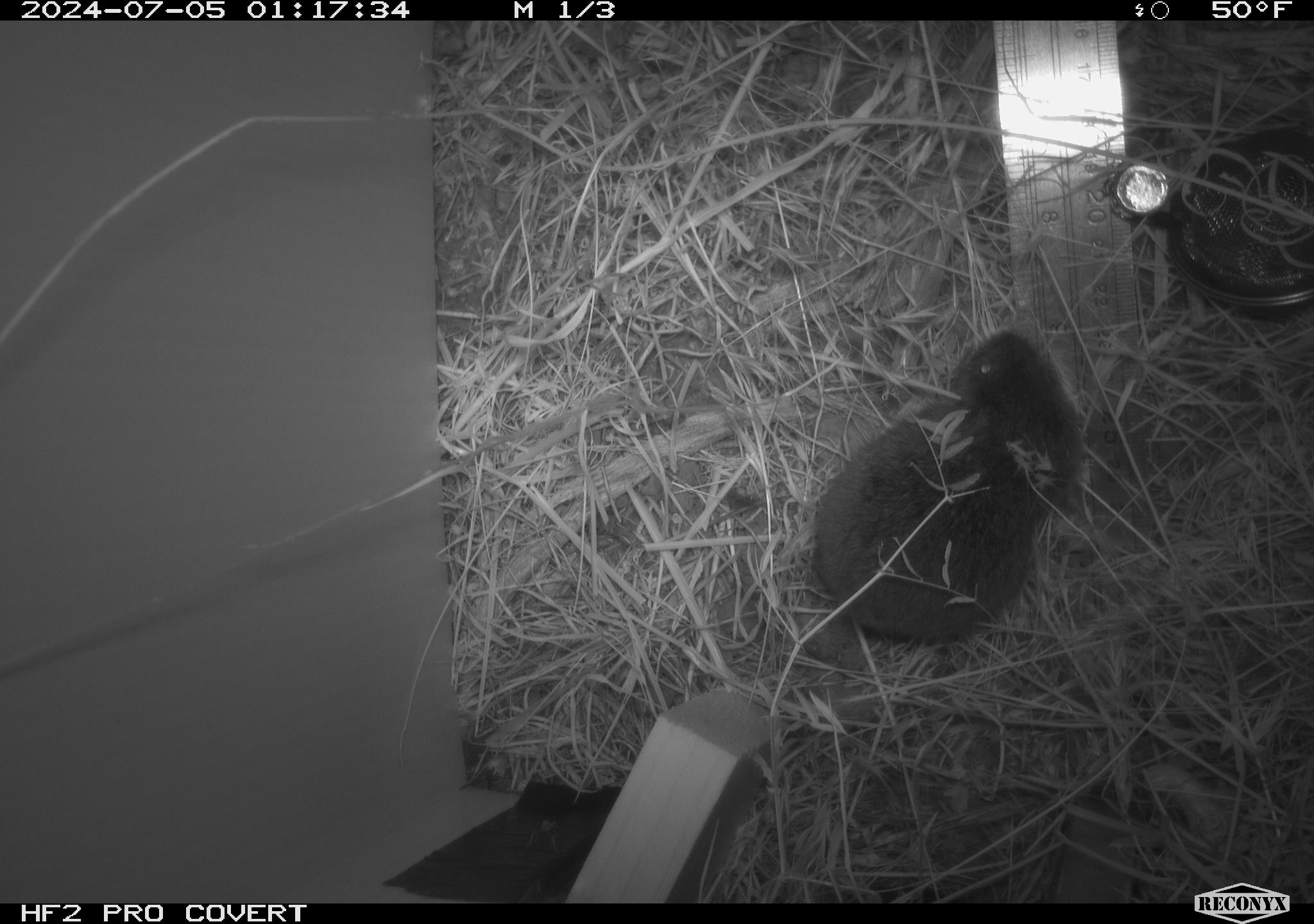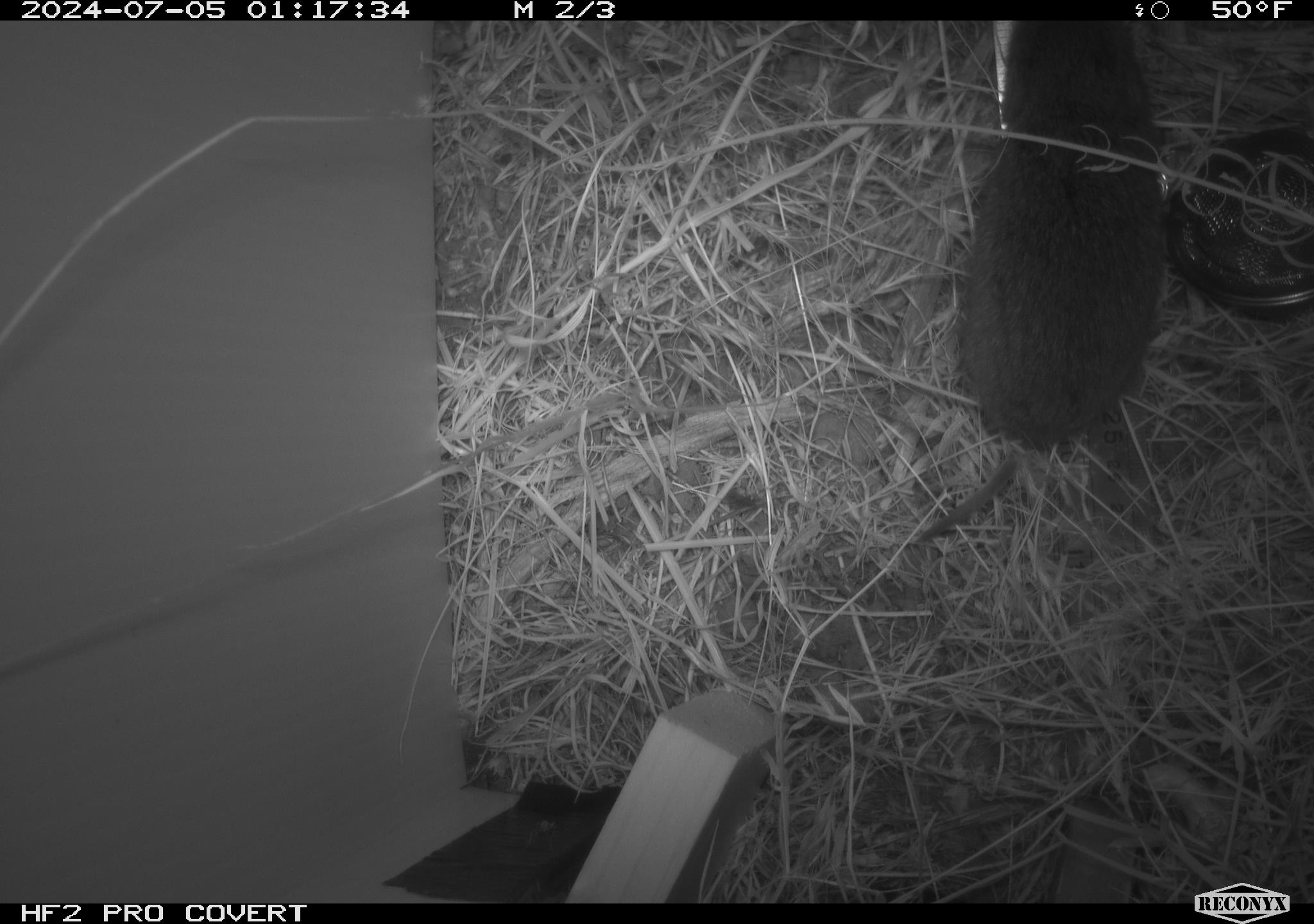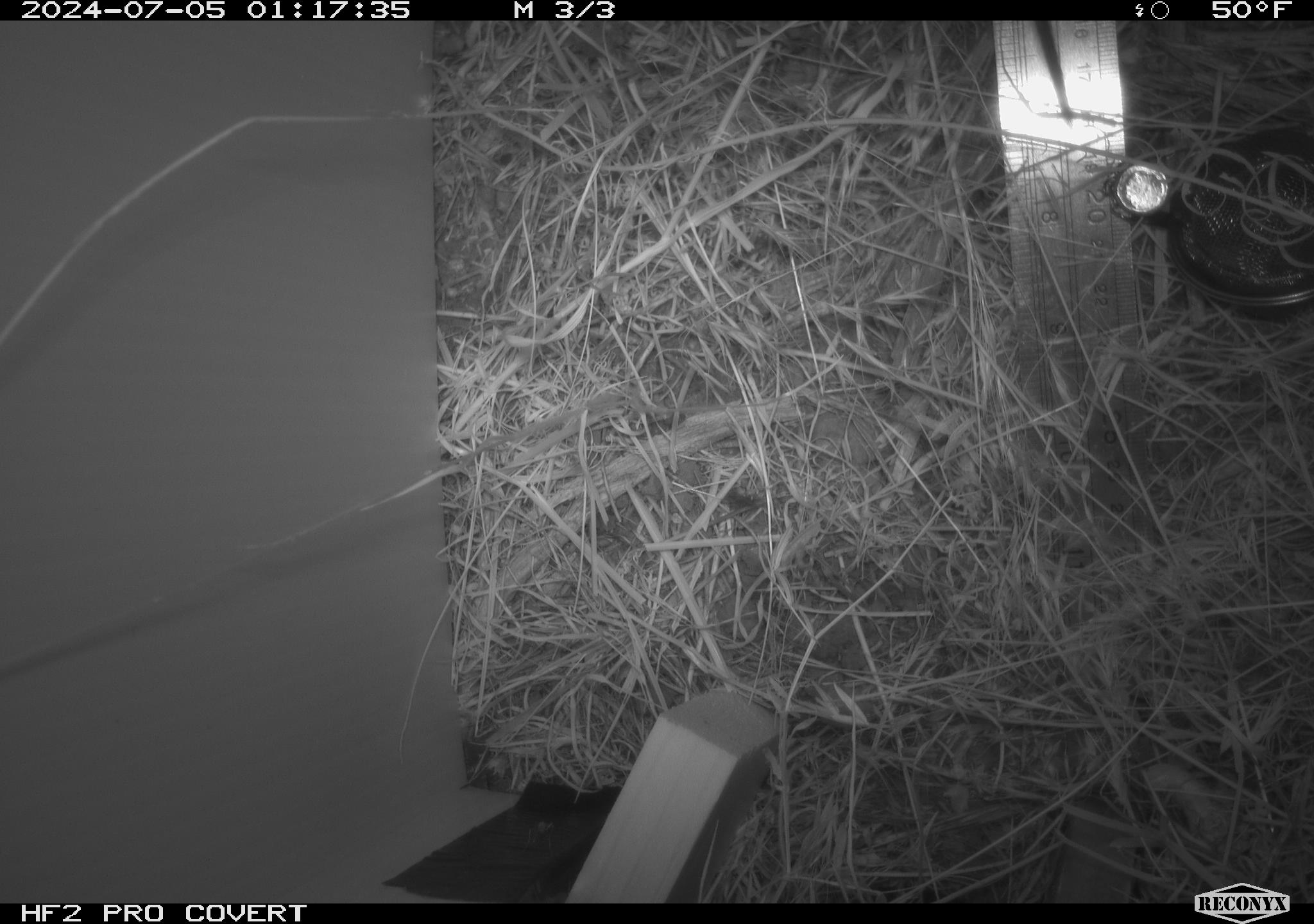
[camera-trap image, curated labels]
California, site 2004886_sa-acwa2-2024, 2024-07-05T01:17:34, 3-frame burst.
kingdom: Animalia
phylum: Chordata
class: Mammalia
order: Rodentia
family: Cricetidae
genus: Microtus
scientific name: Microtus californicus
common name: california vole